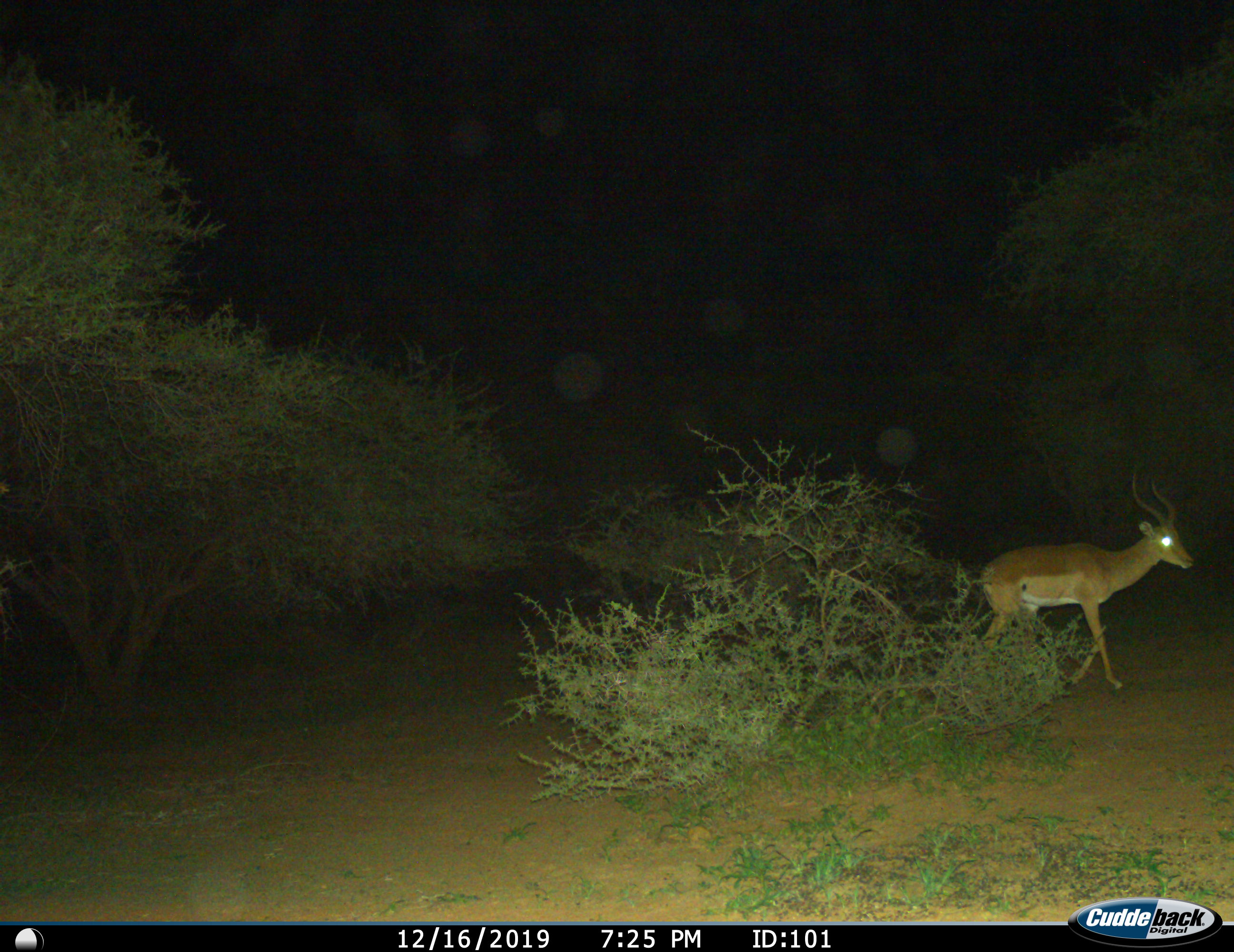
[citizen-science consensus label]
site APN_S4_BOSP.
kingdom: Animalia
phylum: Chordata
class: Mammalia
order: Artiodactyla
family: Bovidae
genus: Aepyceros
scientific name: Aepyceros melampus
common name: impala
Impala (Aepyceros melampus), count 1. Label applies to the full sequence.